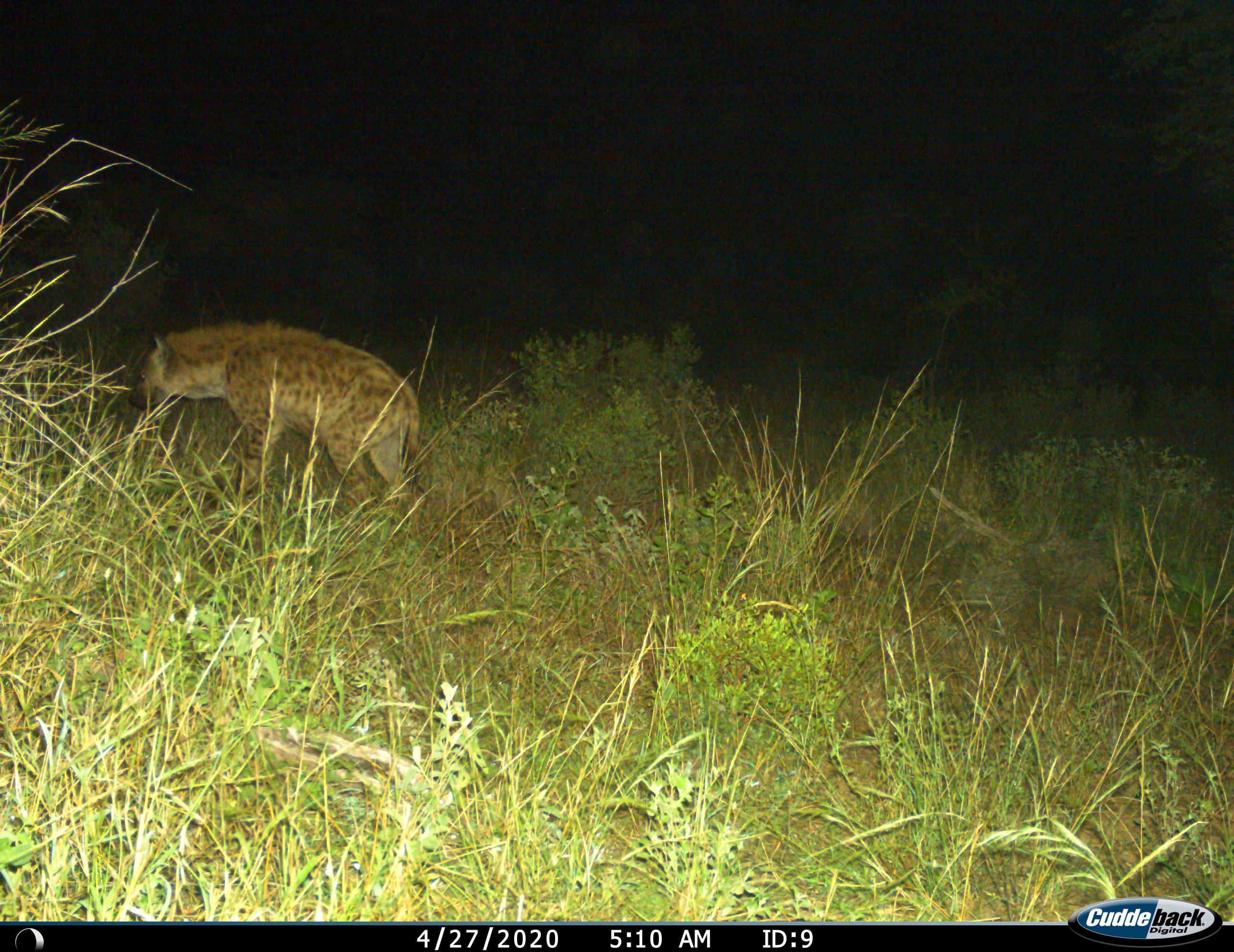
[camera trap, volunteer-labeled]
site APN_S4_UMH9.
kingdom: Animalia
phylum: Chordata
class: Mammalia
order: Carnivora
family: Hyaenidae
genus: Crocuta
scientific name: Crocuta crocuta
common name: spotted hyena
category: hyenaspotted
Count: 1.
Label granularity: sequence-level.